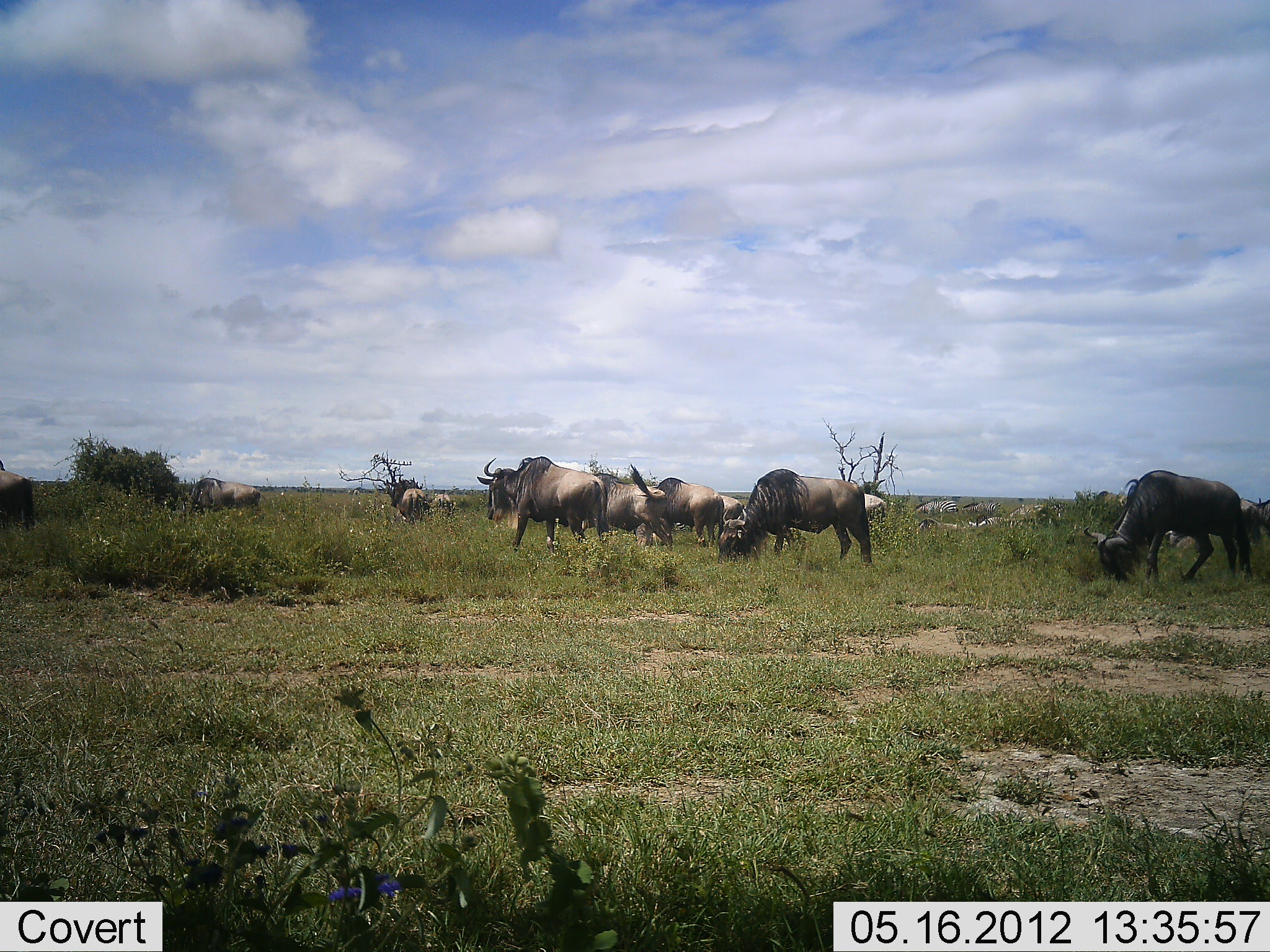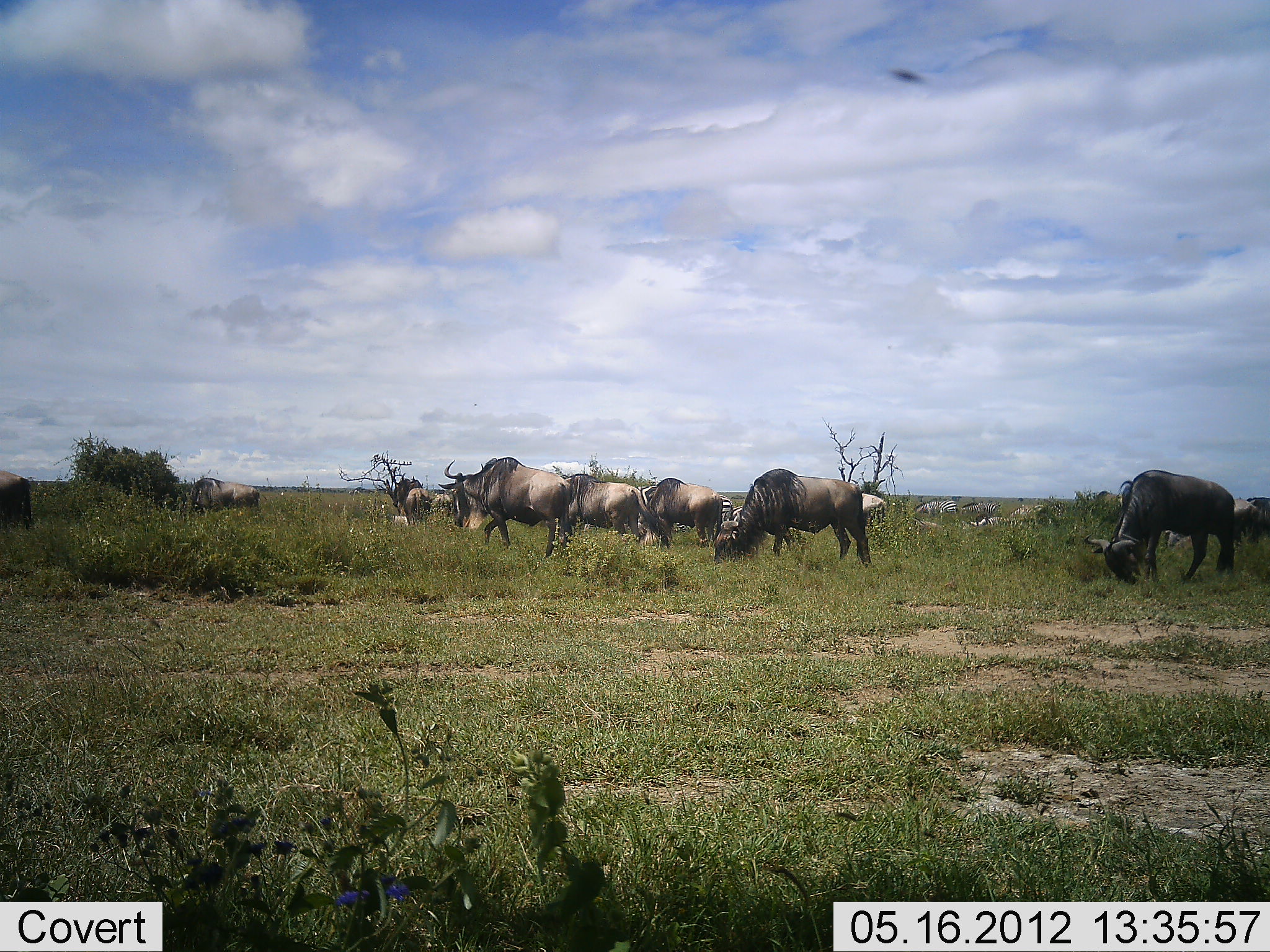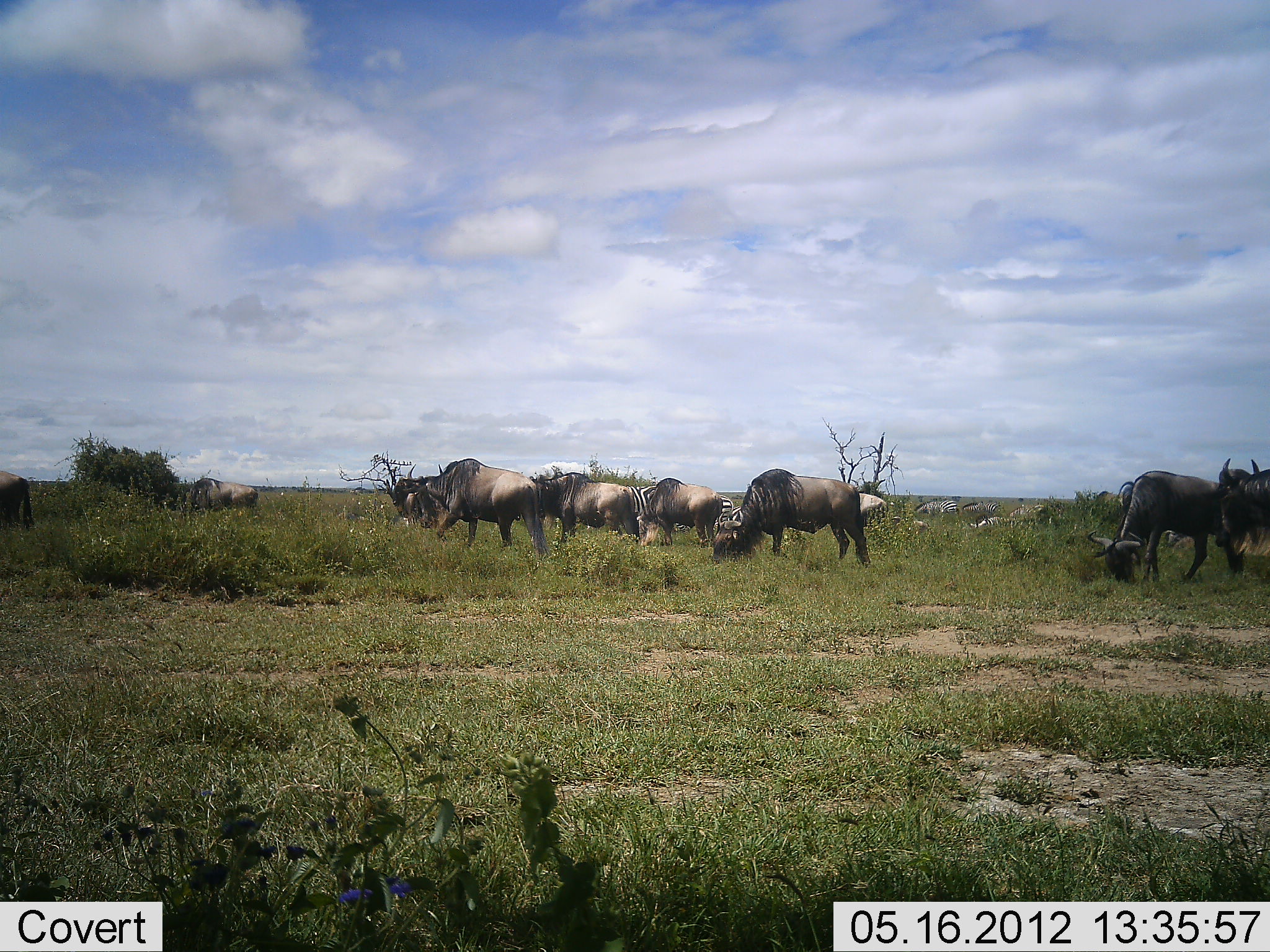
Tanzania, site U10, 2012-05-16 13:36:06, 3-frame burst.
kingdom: Animalia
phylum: Chordata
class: Mammalia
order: Artiodactyla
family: Bovidae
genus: Connochaetes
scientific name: Connochaetes taurinus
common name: blue wildebeest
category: wildebeest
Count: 11-50.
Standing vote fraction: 50%.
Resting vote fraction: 0%.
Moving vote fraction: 65%.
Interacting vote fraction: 0%.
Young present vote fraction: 0%.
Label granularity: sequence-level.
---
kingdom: Animalia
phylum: Chordata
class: Mammalia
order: Perissodactyla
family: Equidae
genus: Equus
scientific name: Equus quagga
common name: plains zebra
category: zebra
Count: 3.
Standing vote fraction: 70%.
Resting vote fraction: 0%.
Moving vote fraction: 10%.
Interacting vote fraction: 0%.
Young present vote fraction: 0%.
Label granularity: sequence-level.